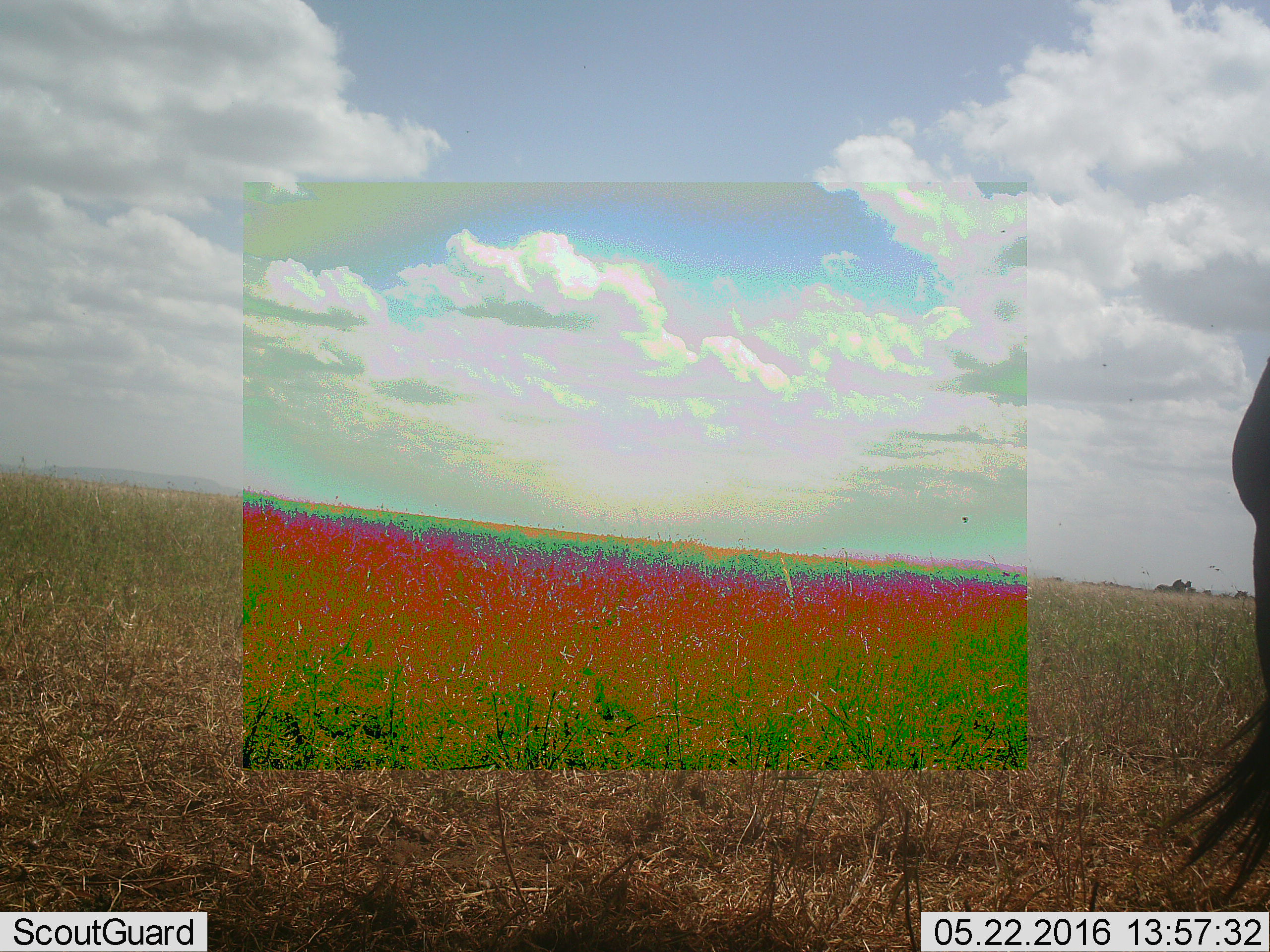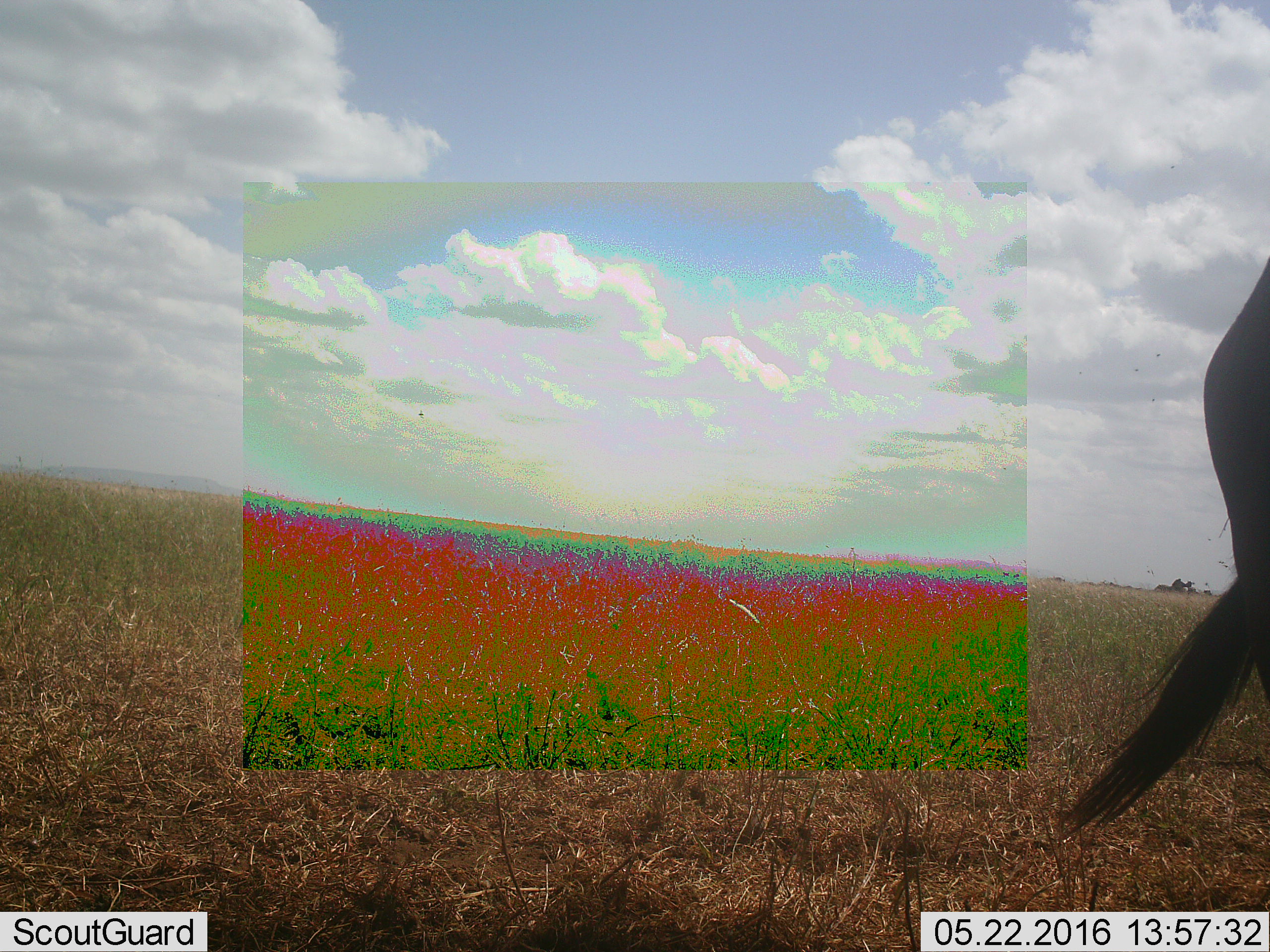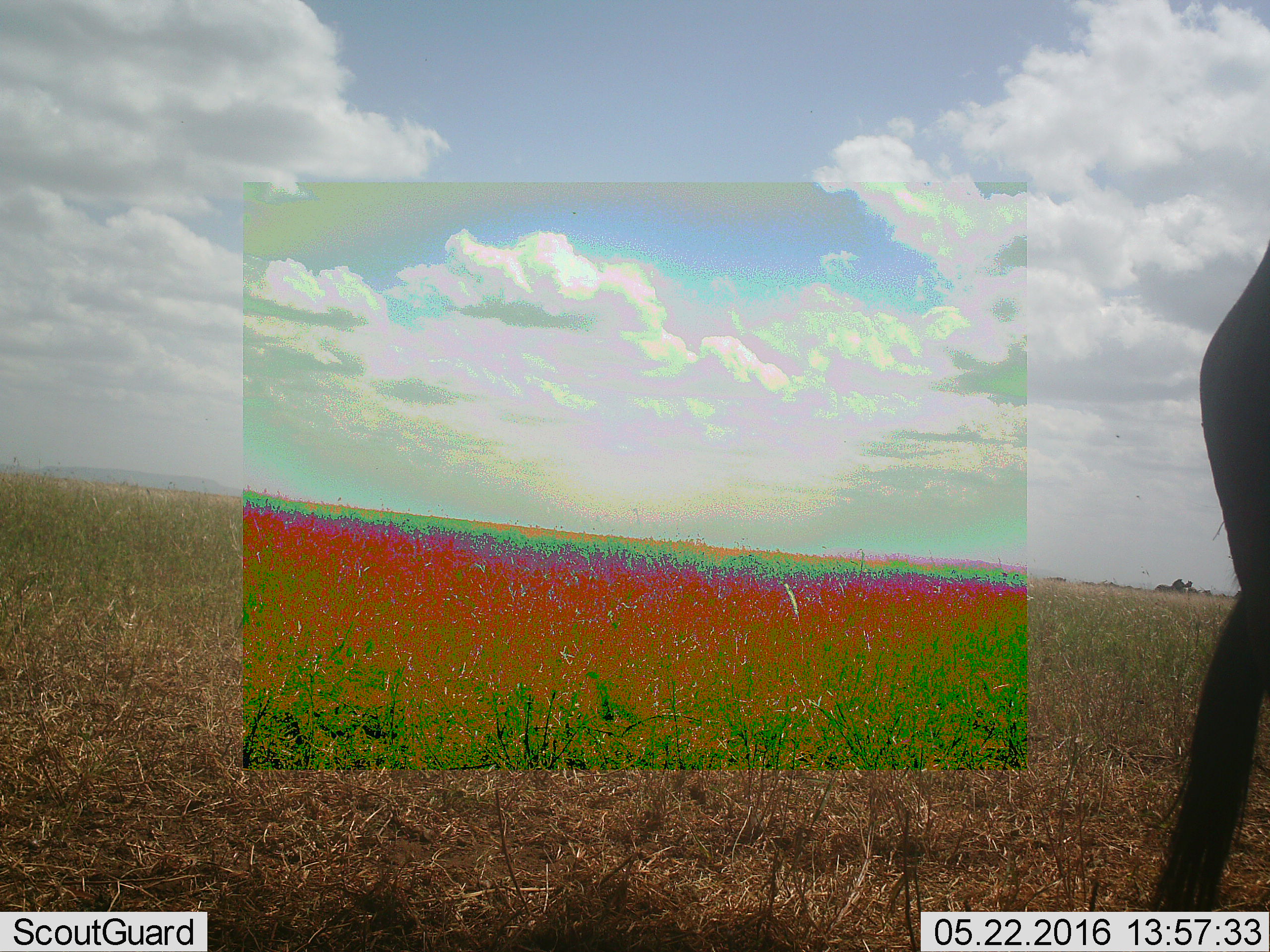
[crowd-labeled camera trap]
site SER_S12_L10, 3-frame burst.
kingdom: Animalia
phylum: Chordata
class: Mammalia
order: Artiodactyla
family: Bovidae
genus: Connochaetes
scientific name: Connochaetes taurinus taurinus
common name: blue wildebeest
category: wildebeestblue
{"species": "wildebeestblue (blue wildebeest) (Connochaetes taurinus taurinus)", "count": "1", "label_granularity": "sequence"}